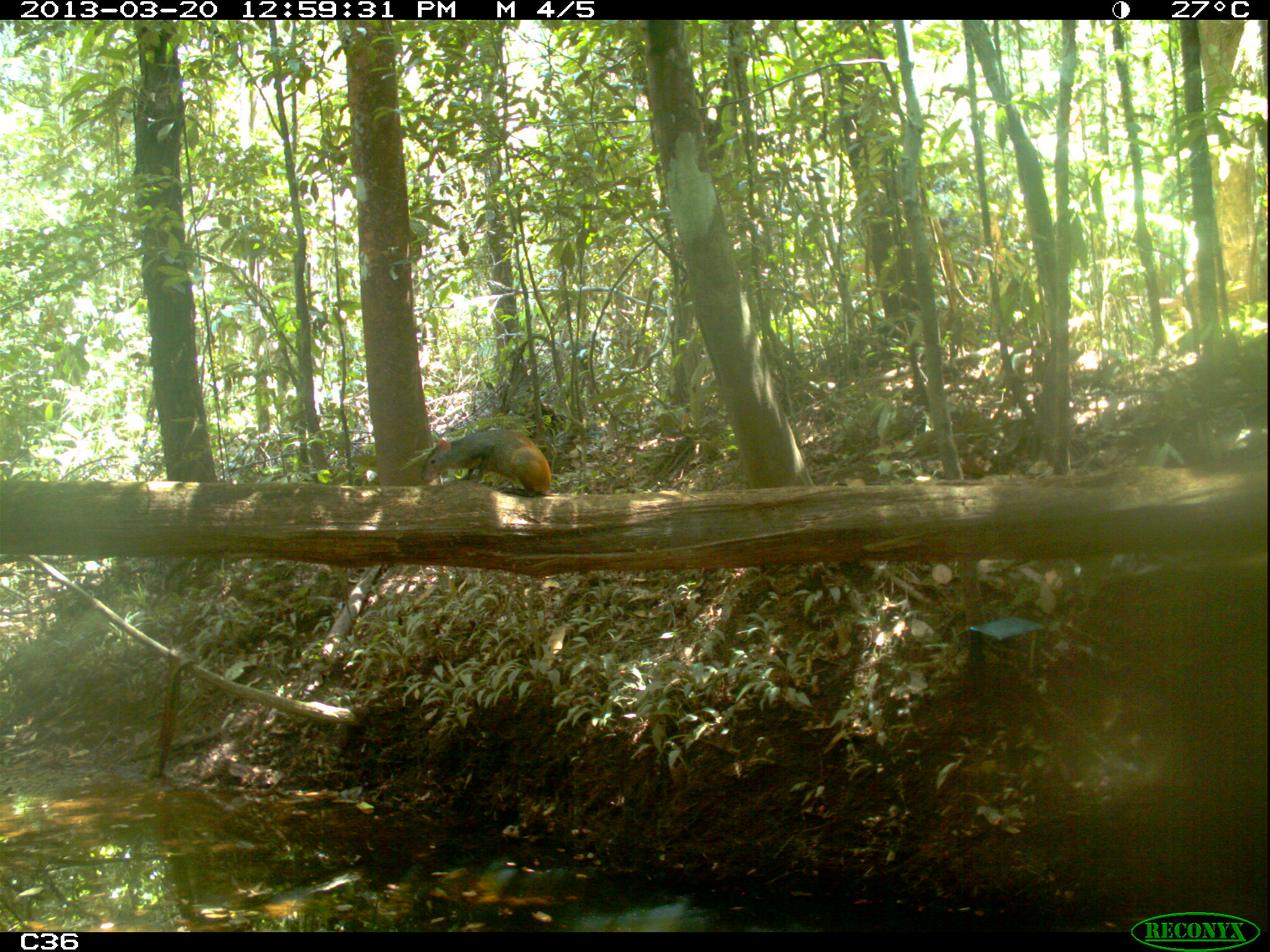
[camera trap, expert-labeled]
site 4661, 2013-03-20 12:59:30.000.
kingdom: Animalia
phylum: Chordata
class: Mammalia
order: Rodentia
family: Dasyproctidae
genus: Dasyprocta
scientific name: Dasyprocta leporina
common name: red-rumped agouti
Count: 1.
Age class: adult.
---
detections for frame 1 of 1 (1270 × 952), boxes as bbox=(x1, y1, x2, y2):
dasyprocta leporina: bbox=(420, 426, 551, 495)